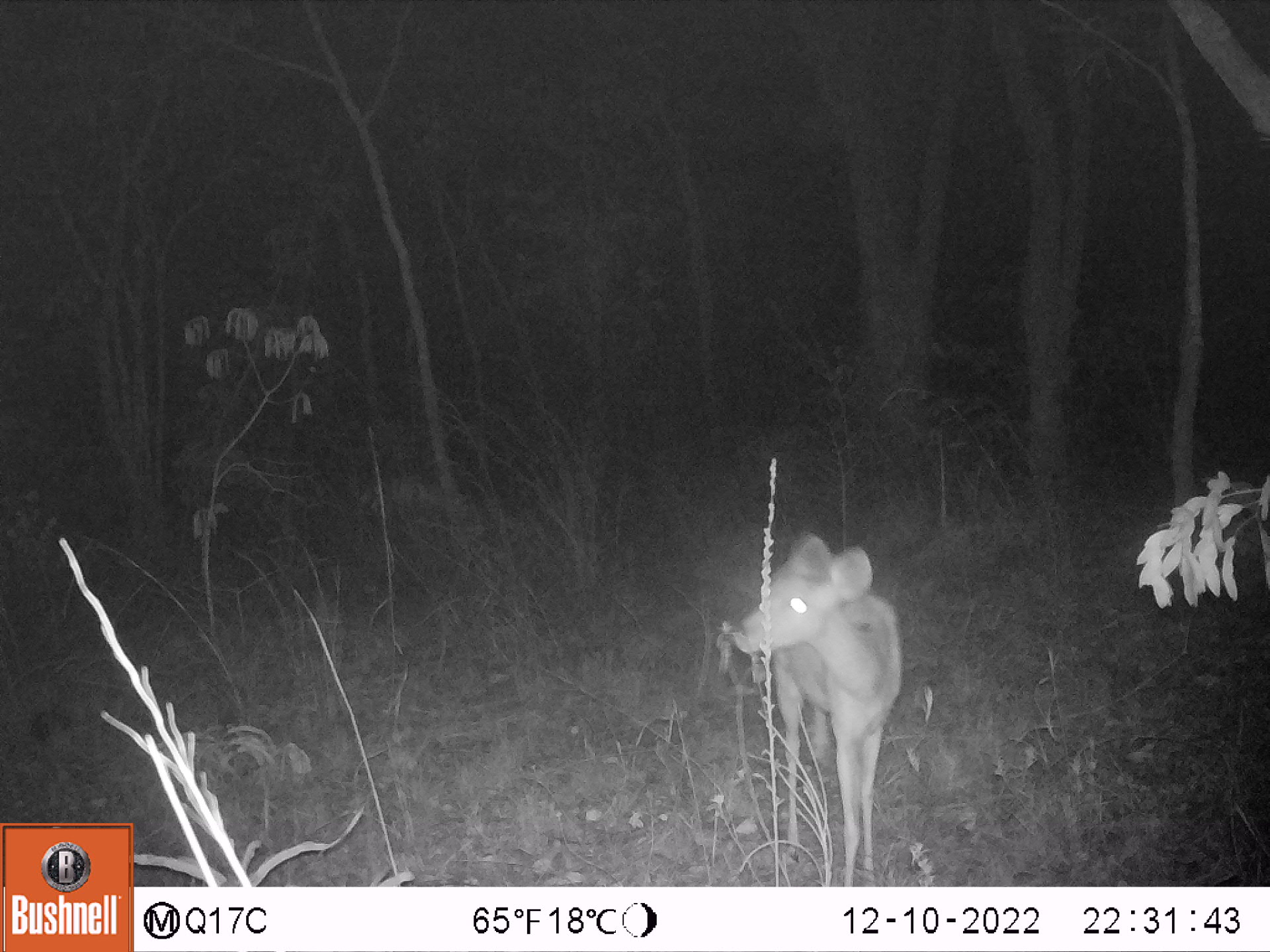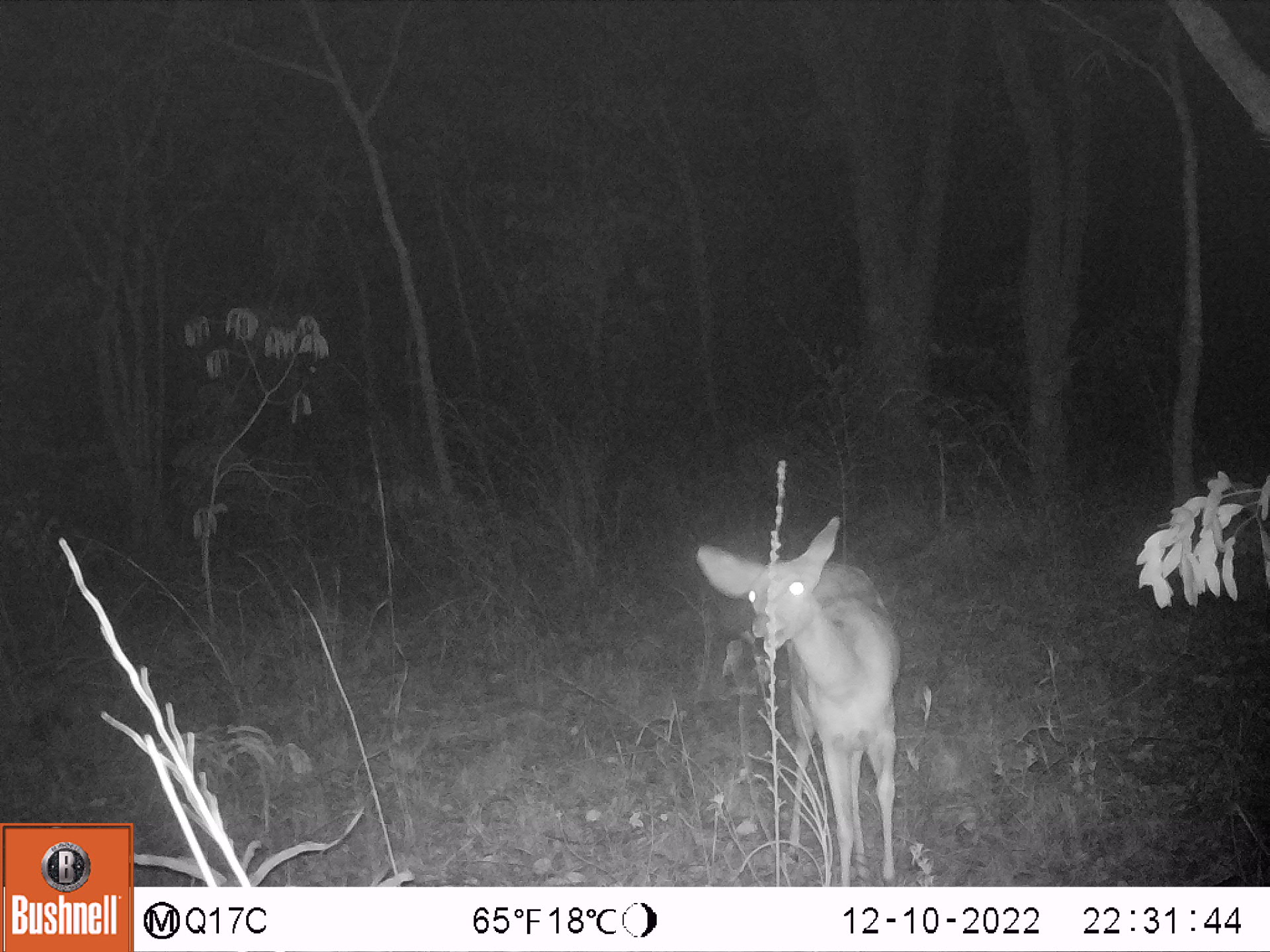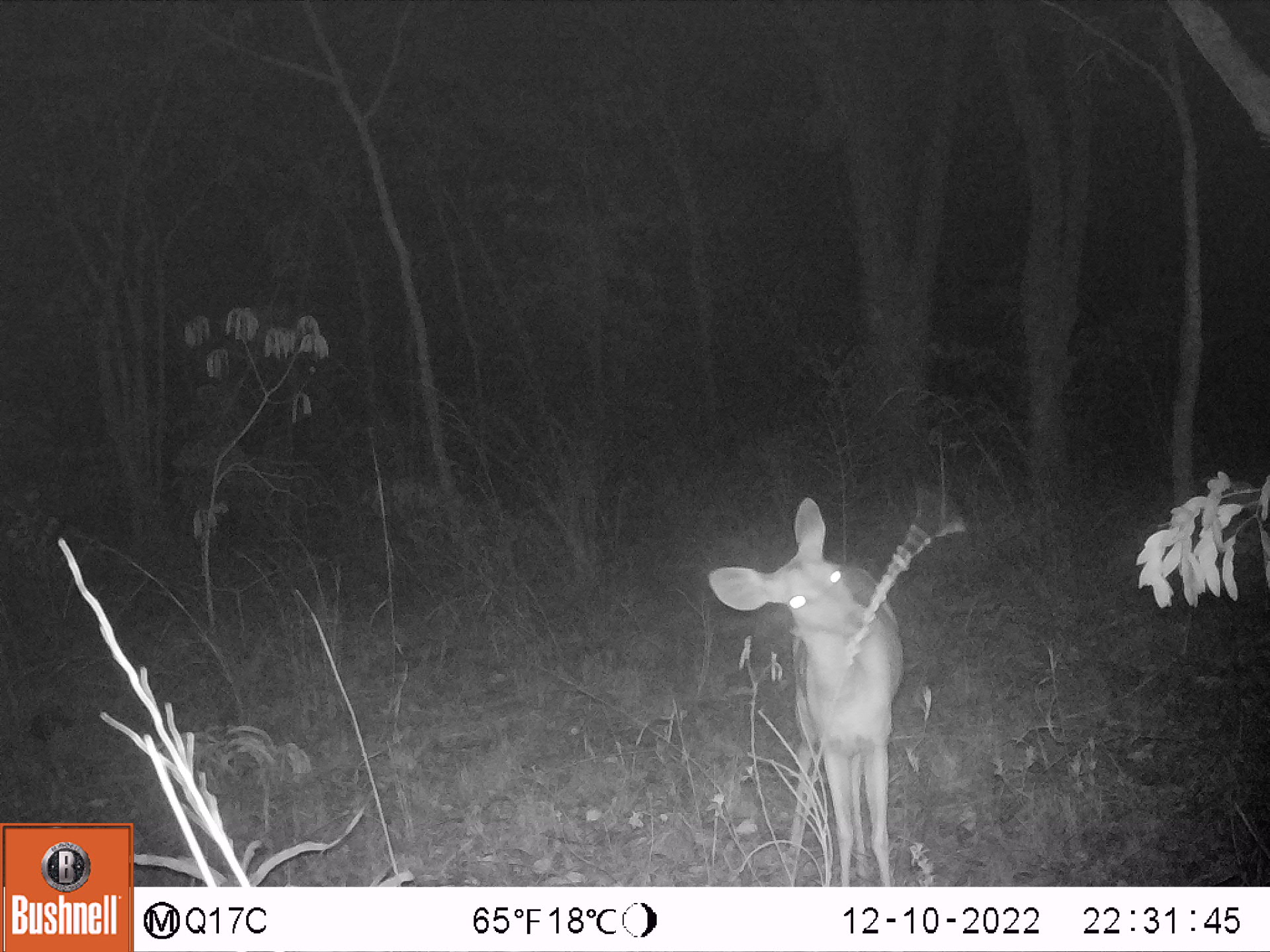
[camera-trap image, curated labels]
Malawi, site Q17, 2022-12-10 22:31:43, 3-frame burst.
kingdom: Animalia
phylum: Chordata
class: Mammalia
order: Artiodactyla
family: Bovidae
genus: Redunca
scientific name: Redunca arundinum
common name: southern reedbuck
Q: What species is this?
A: Southern reedbuck (Redunca arundinum).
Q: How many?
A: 1.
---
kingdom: Animalia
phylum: Chordata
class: Mammalia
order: Artiodactyla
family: Bovidae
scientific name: Antilopinae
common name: small antelope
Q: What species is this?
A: Small antelope (Antilopinae).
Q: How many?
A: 1.